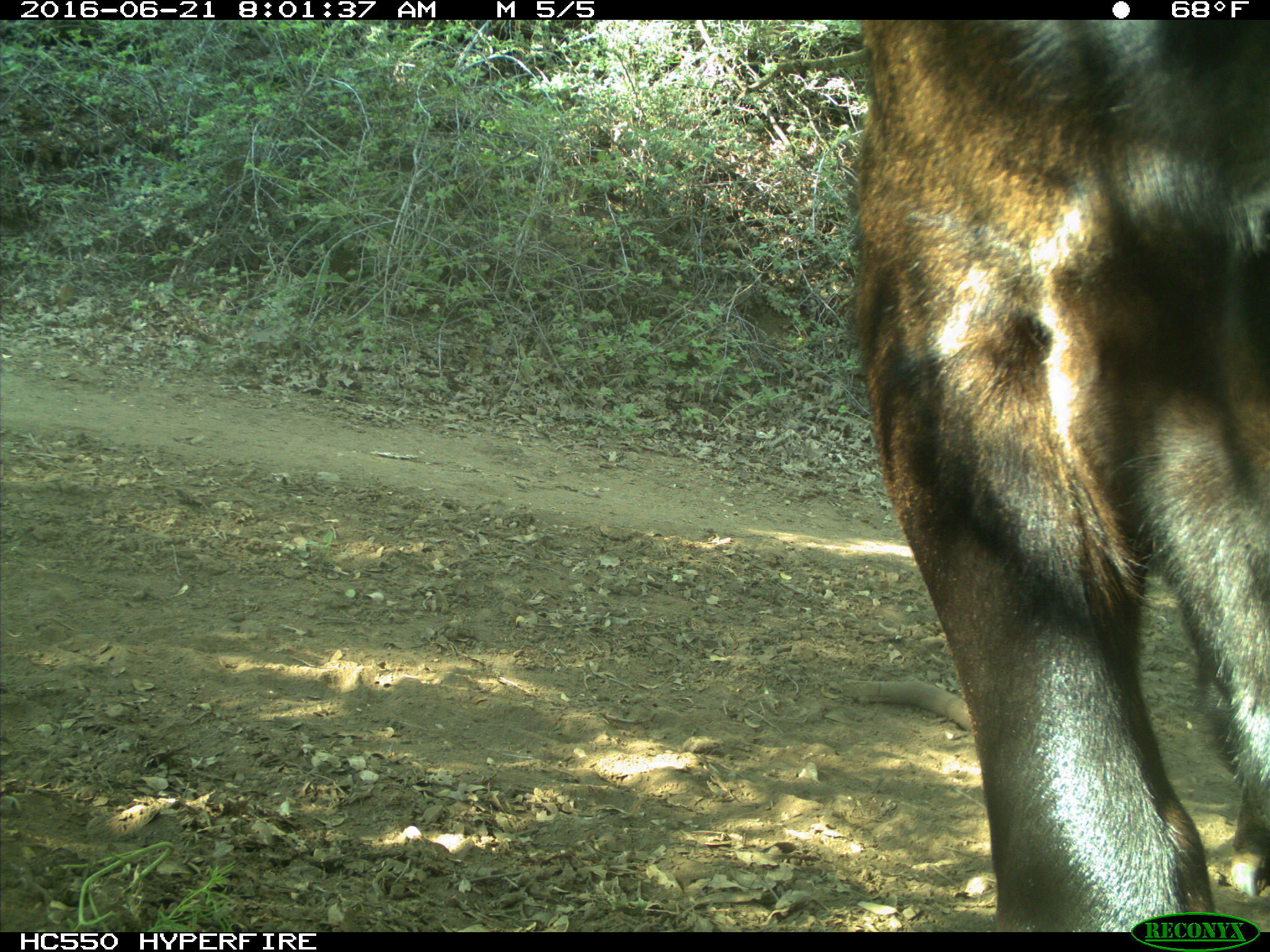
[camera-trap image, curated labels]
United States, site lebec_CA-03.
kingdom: Animalia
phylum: Chordata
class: Mammalia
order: Artiodactyla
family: Bovidae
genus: Bos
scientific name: Bos taurus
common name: domestic cow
Bos taurus (domestic cow).